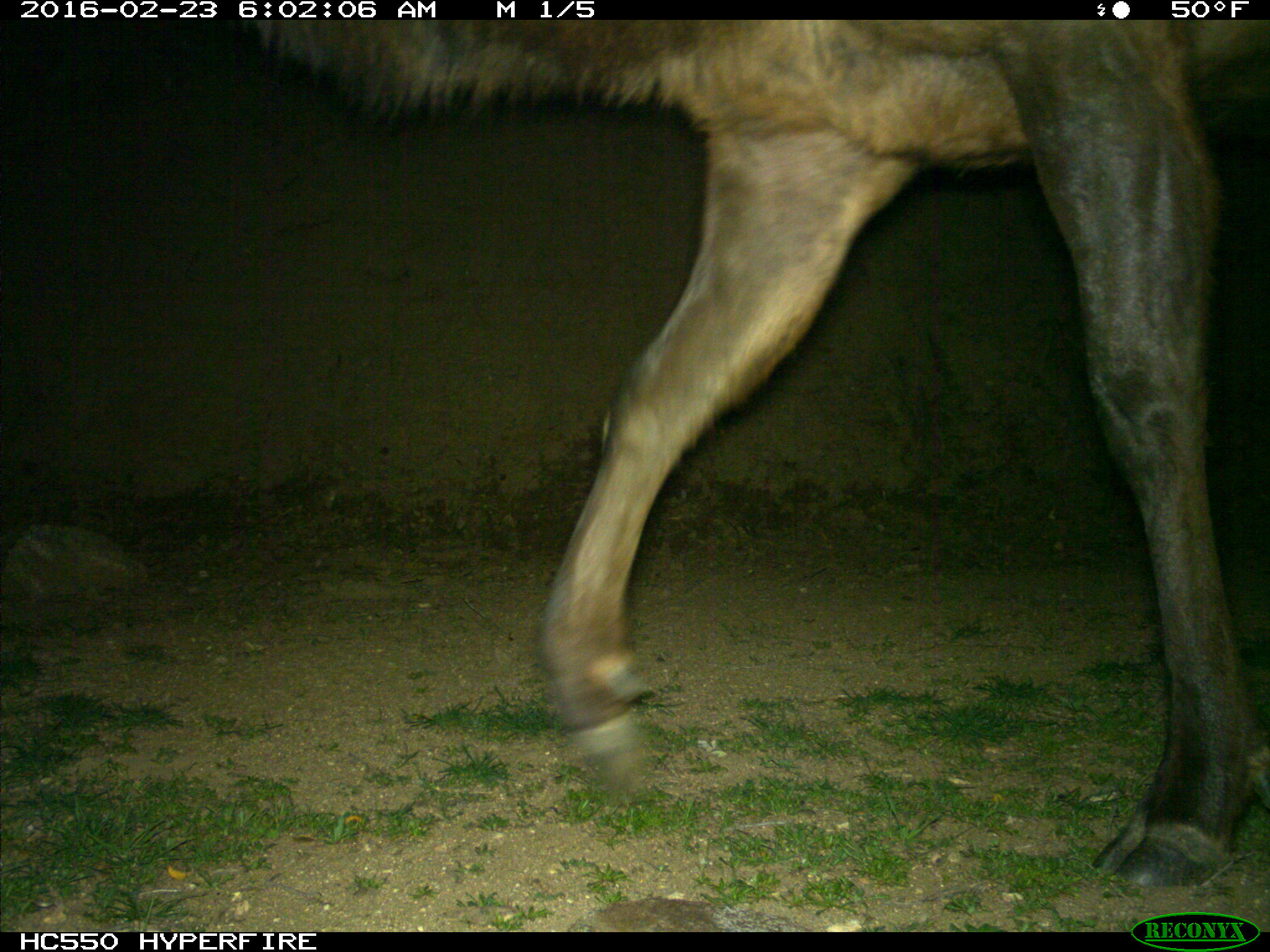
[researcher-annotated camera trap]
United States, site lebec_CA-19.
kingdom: Animalia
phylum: Chordata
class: Mammalia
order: Artiodactyla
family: Cervidae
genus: Cervus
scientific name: Cervus canadensis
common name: elk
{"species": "Cervus canadensis (elk)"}